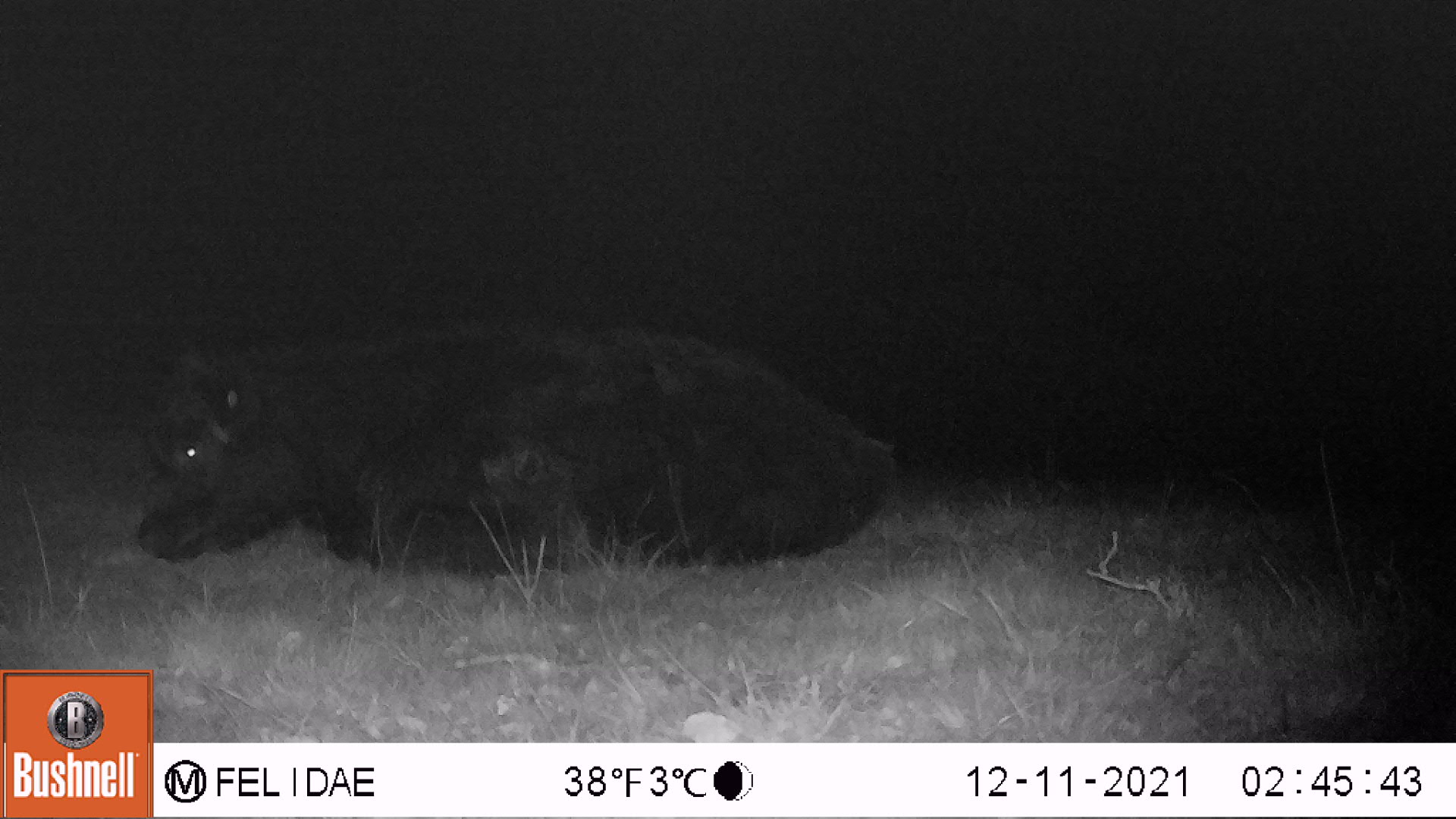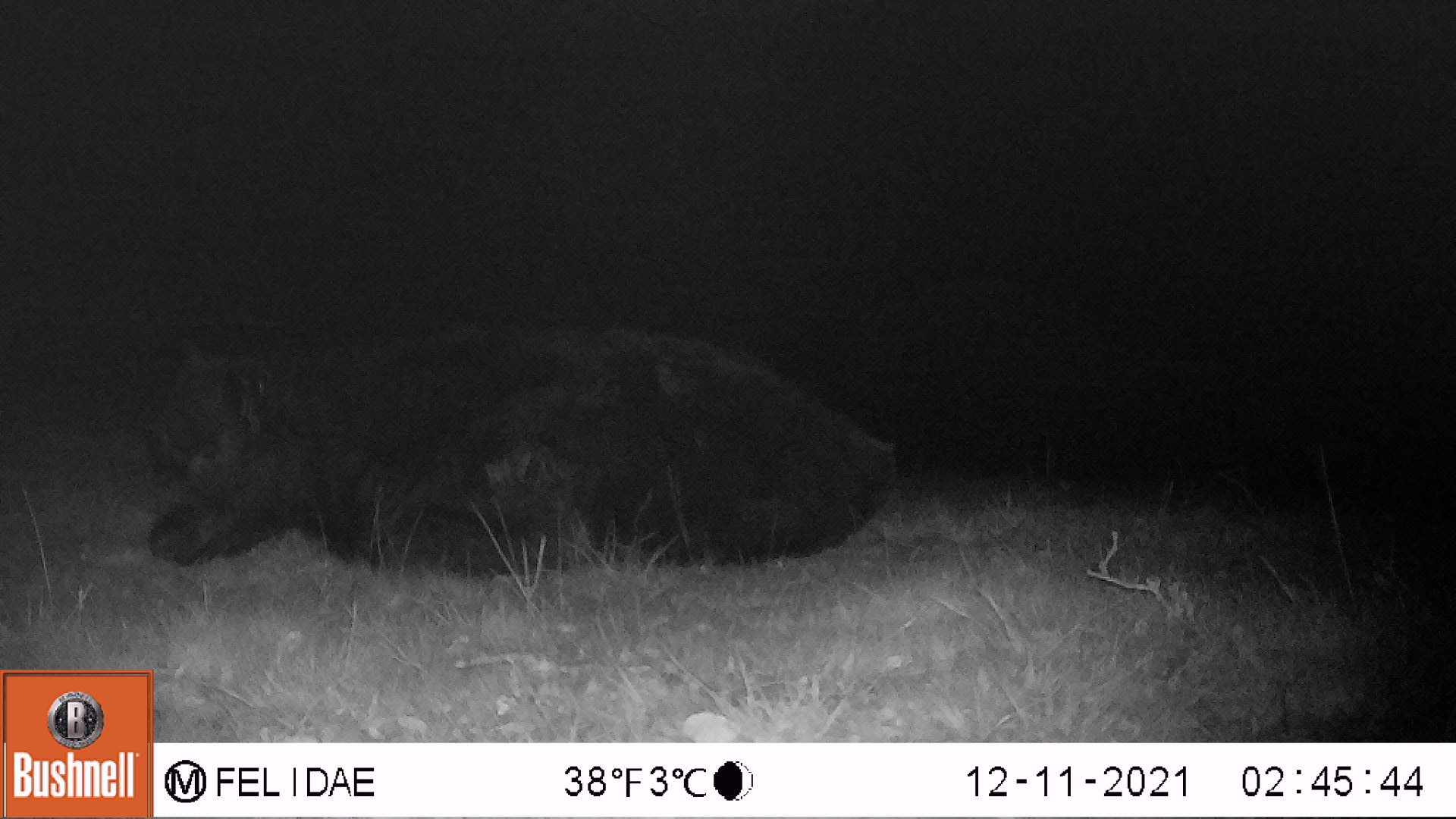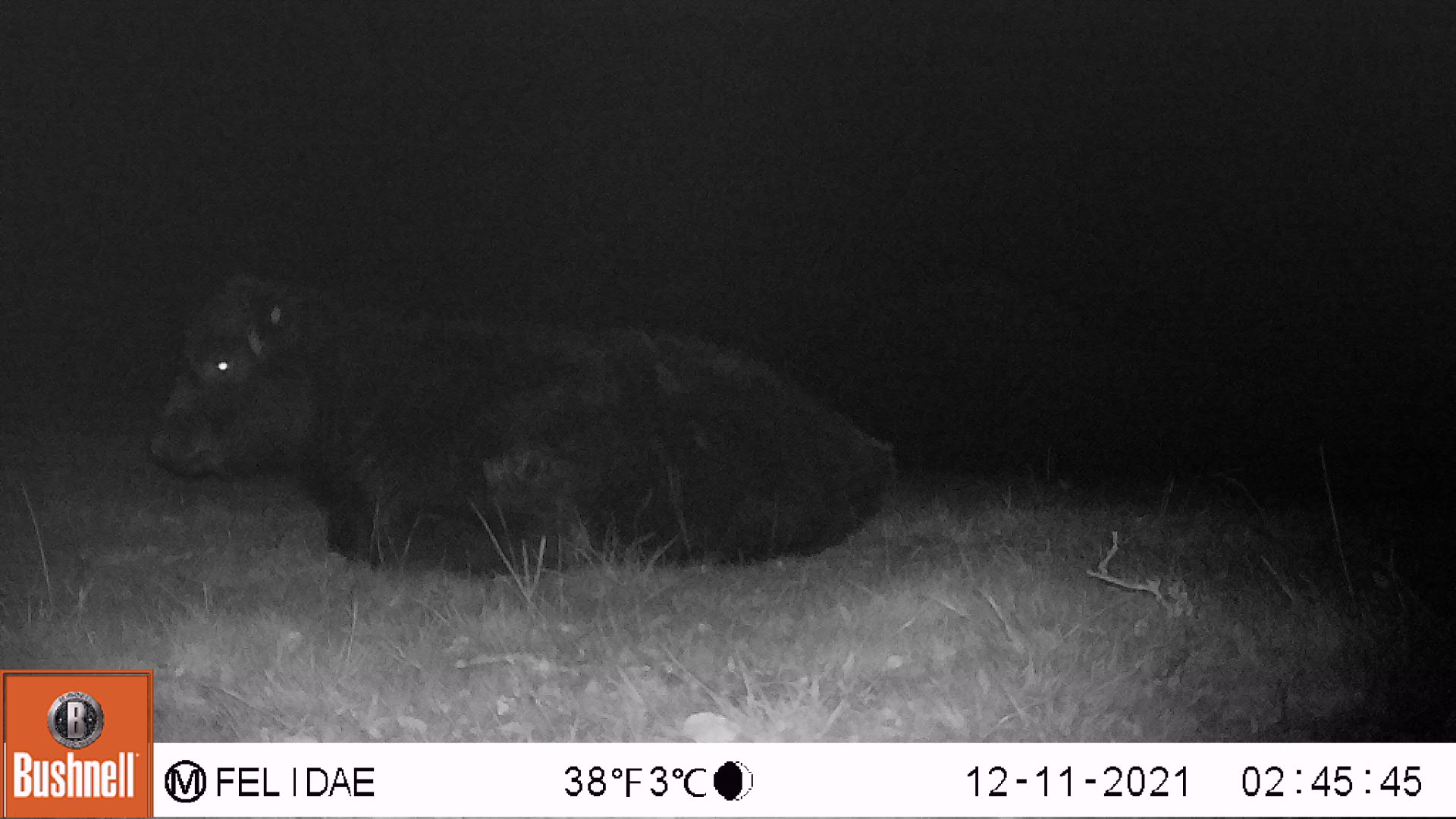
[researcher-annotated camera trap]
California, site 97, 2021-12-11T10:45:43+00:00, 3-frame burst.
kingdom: Animalia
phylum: Chordata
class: Mammalia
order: Artiodactyla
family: Bovidae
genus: Bos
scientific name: Bos taurus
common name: domestic cattle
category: cattle